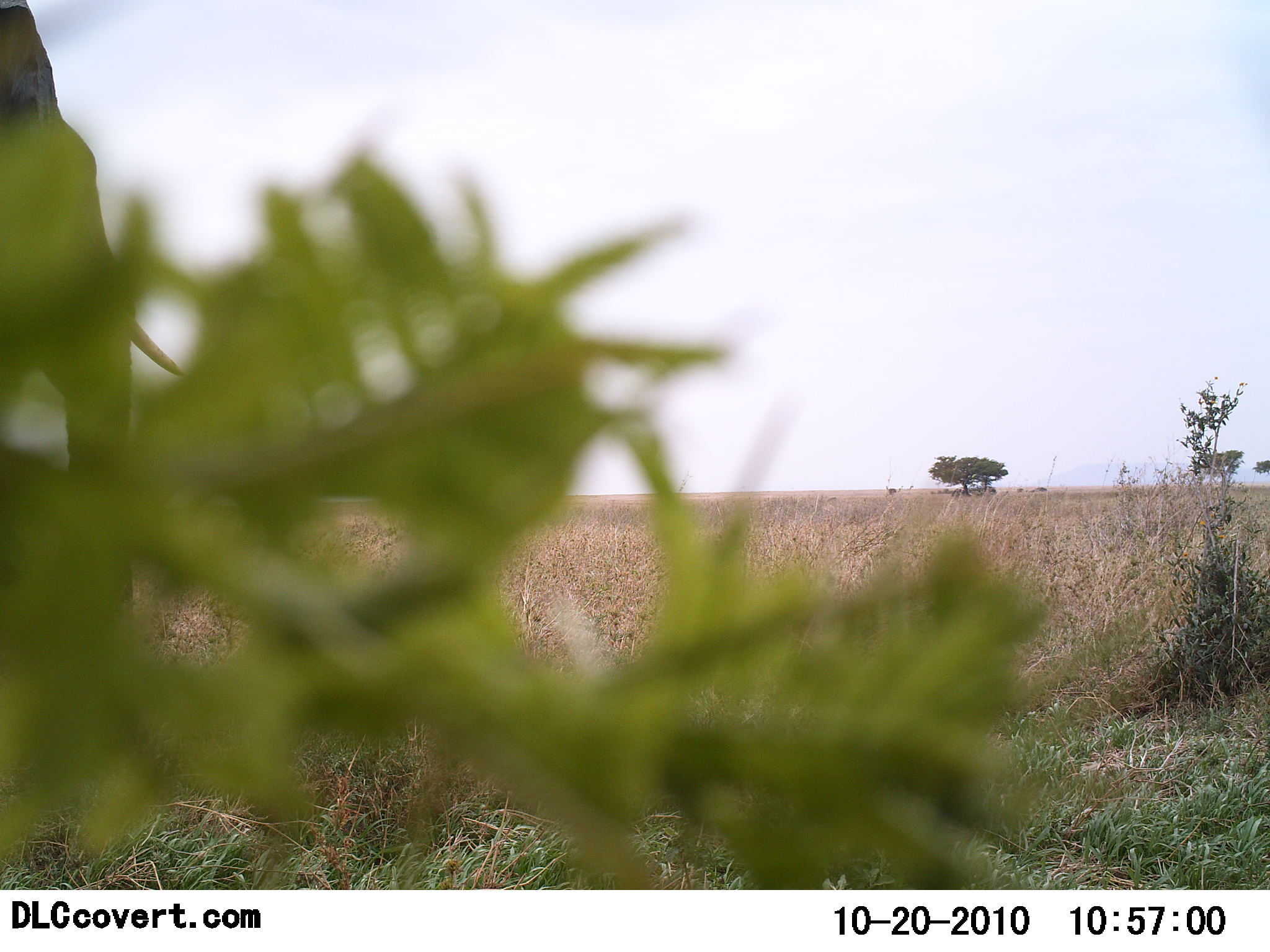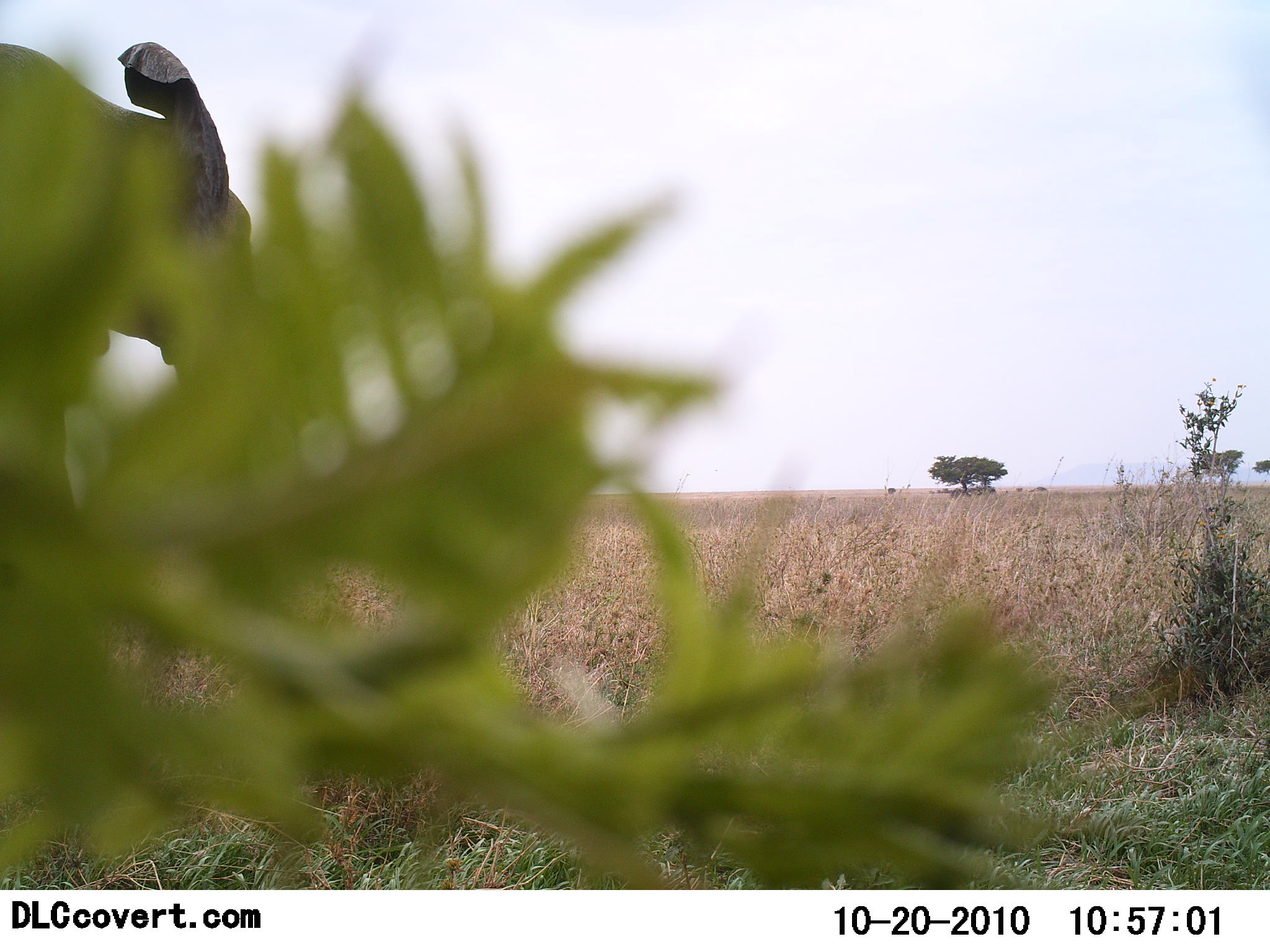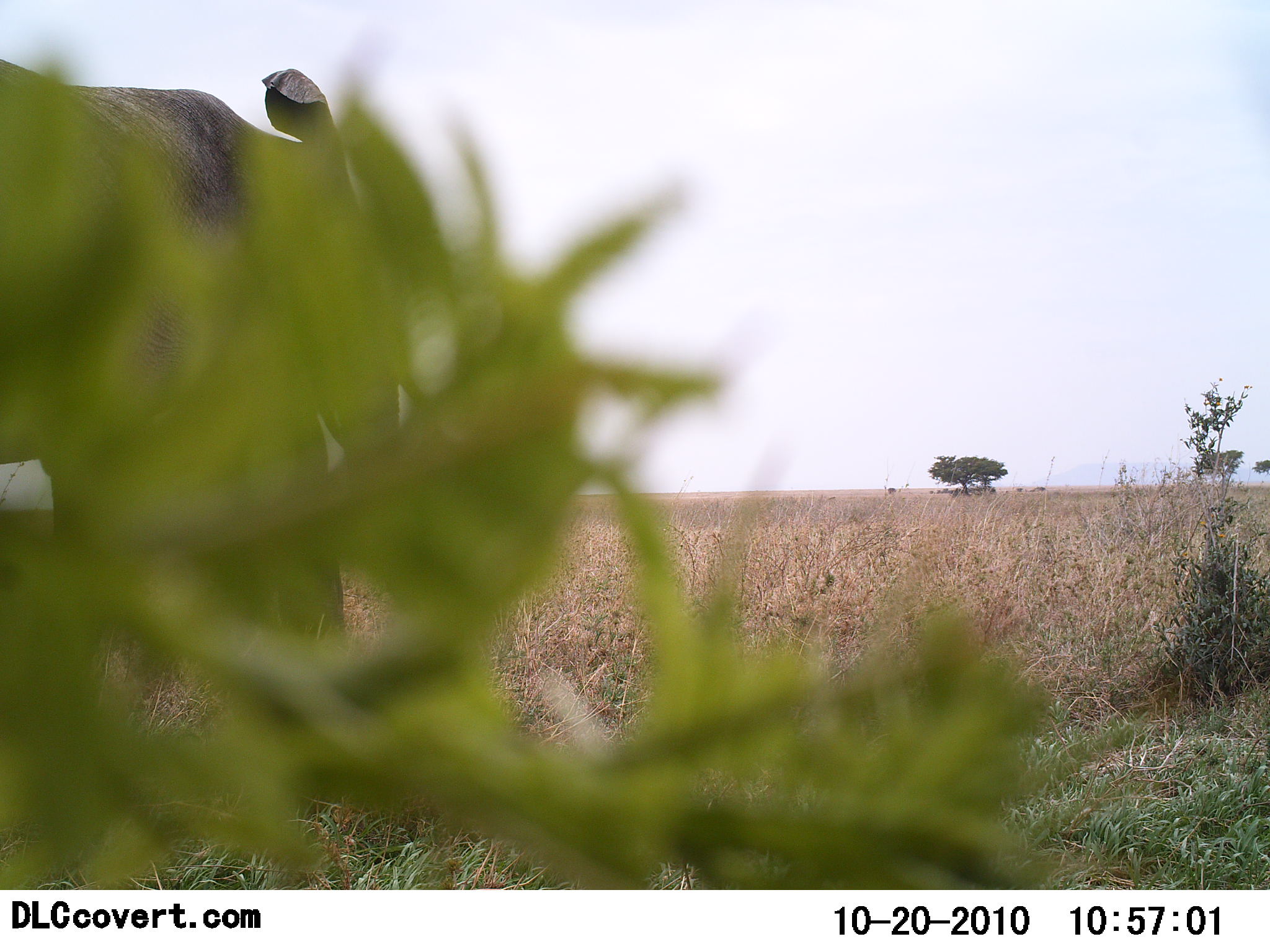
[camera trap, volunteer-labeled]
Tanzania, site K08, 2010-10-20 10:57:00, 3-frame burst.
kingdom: Animalia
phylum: Chordata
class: Mammalia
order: Proboscidea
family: Elephantidae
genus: Loxodonta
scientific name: Loxodonta africana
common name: african bush elephant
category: elephant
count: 1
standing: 6%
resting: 0%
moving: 94%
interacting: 0%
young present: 0%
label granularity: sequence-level